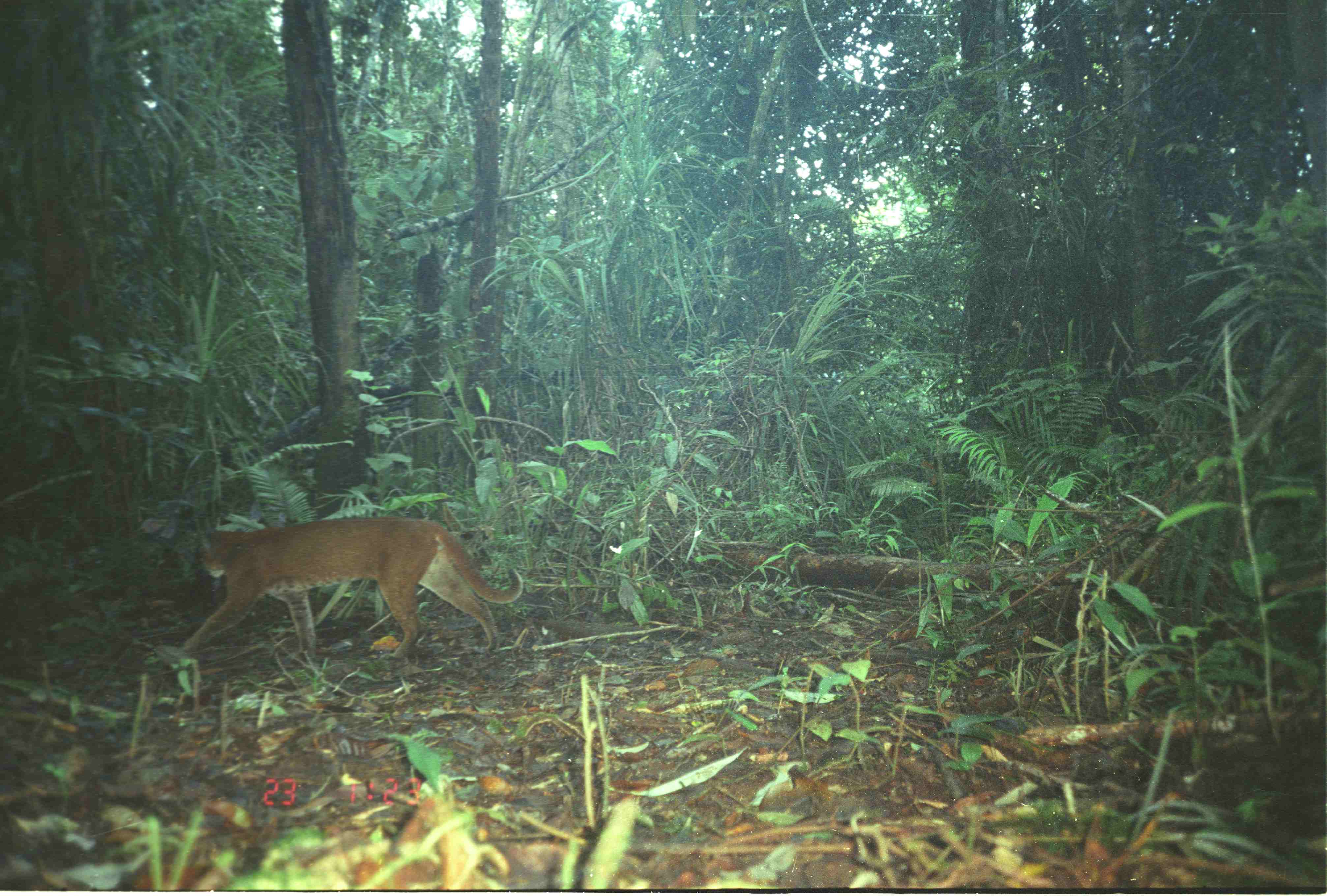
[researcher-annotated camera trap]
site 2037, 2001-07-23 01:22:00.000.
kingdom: Animalia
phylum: Chordata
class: Mammalia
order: Carnivora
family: Felidae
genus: Catopuma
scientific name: Catopuma temminckii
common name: asian golden cat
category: pardofelis temminckii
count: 1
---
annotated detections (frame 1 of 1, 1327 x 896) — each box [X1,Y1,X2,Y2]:
pardofelis temminckii: [177,515,523,662]